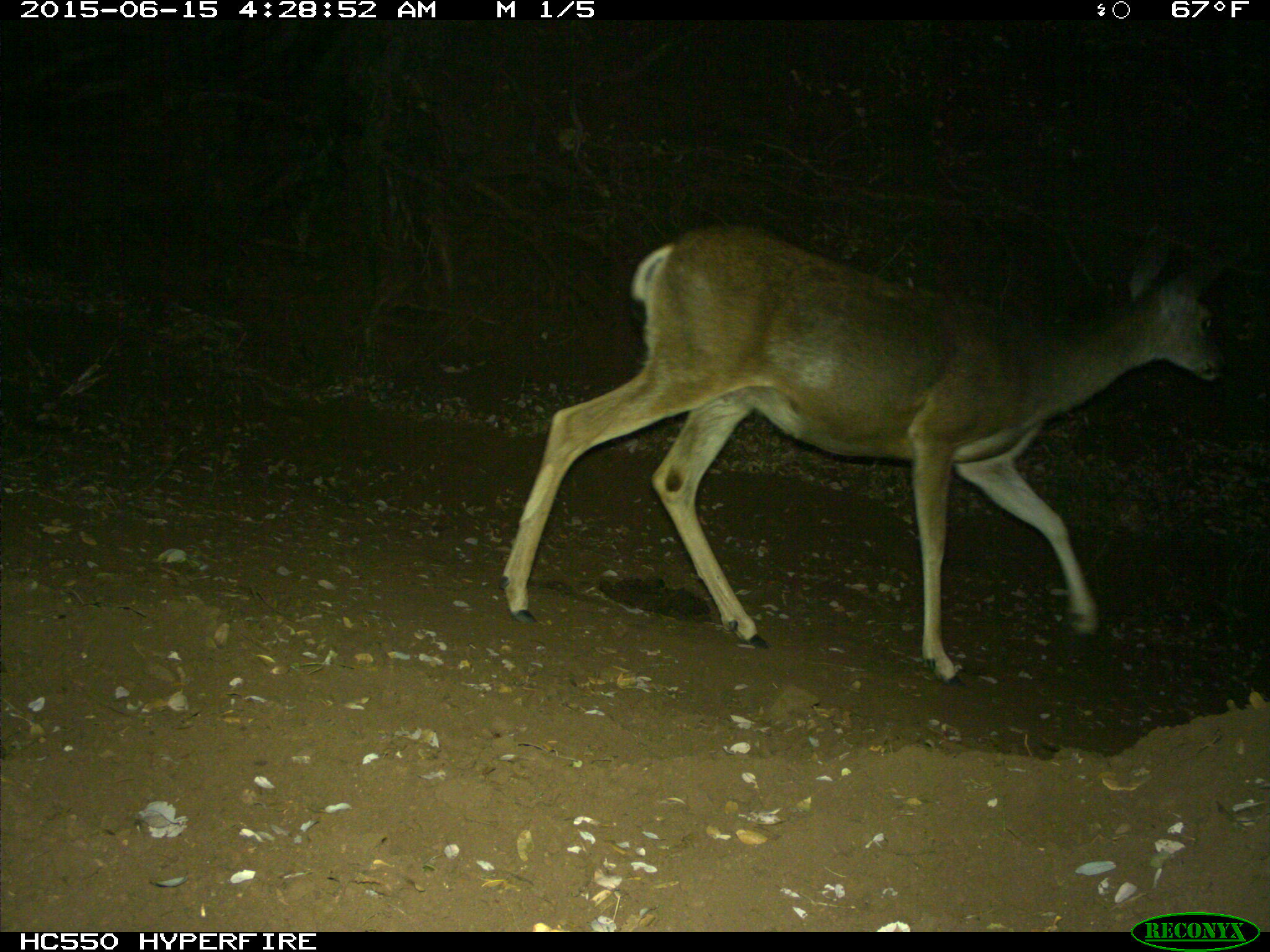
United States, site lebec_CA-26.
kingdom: Animalia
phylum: Chordata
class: Mammalia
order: Artiodactyla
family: Cervidae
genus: Odocoileus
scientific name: Odocoileus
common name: deer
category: unidentified deer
Unidentified deer (deer) (Odocoileus).